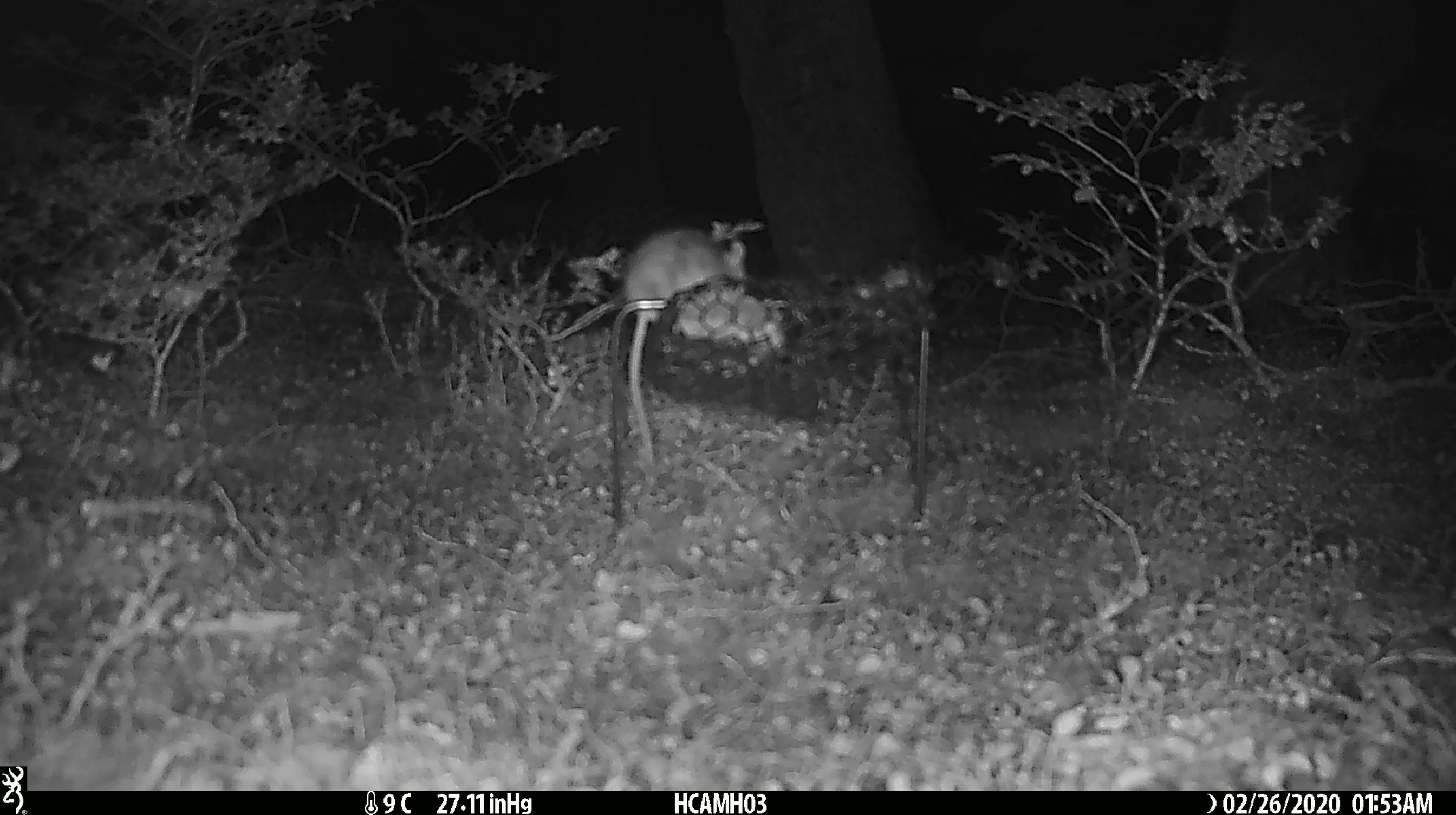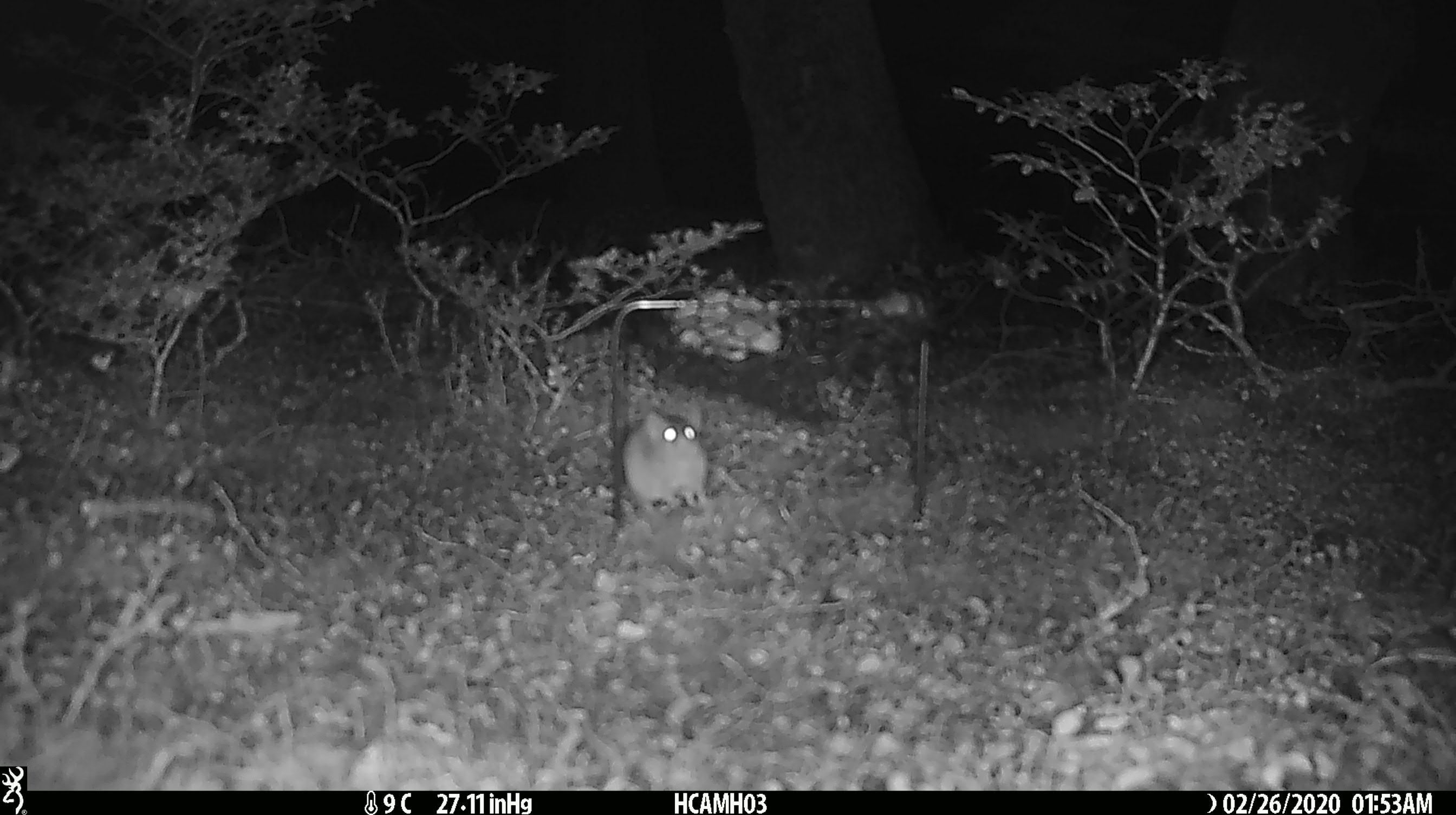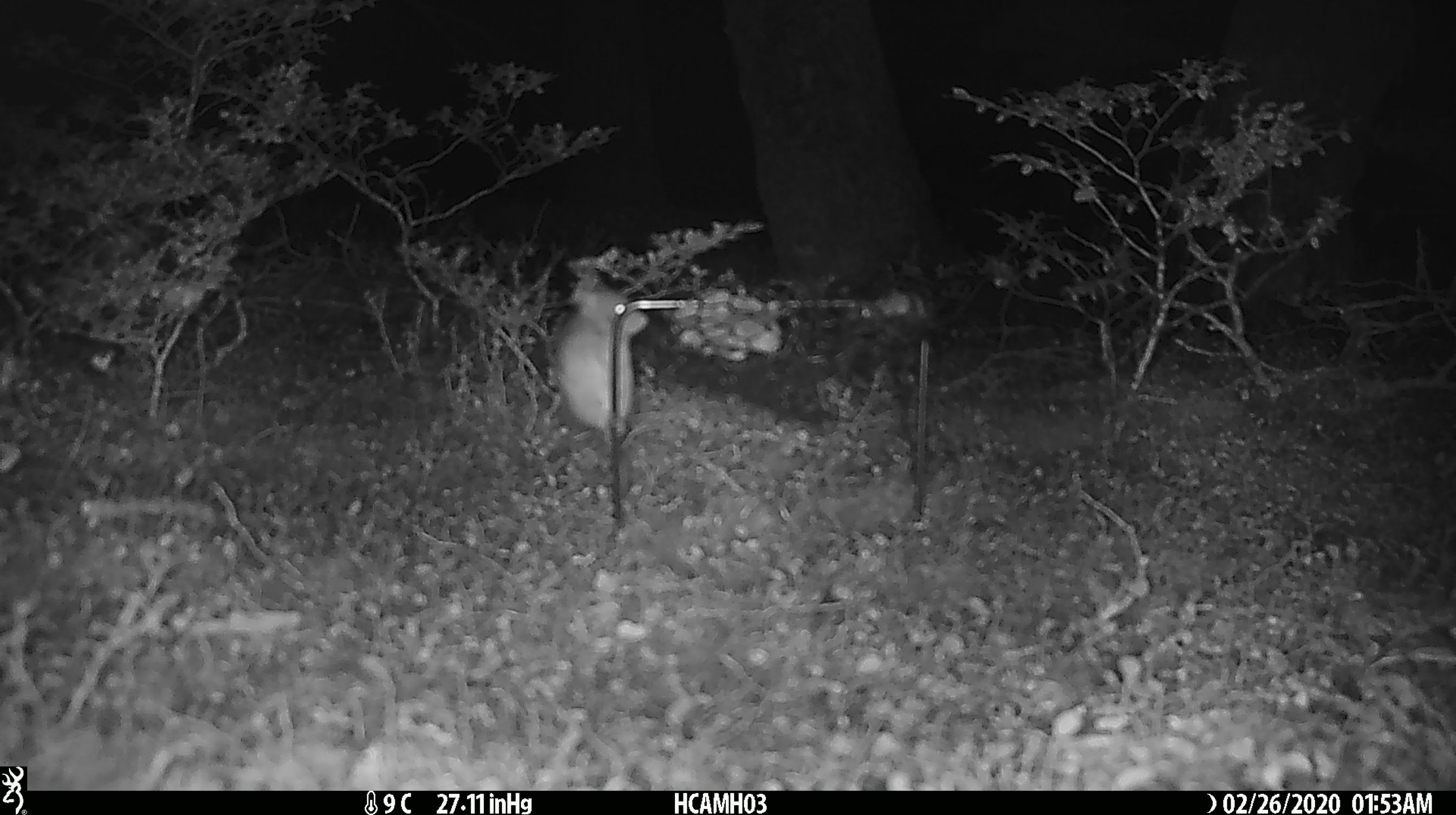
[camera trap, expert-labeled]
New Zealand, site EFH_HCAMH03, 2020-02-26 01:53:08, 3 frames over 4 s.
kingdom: Animalia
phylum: Chordata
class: Mammalia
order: Rodentia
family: Muridae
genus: Mus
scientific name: Mus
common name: mouse